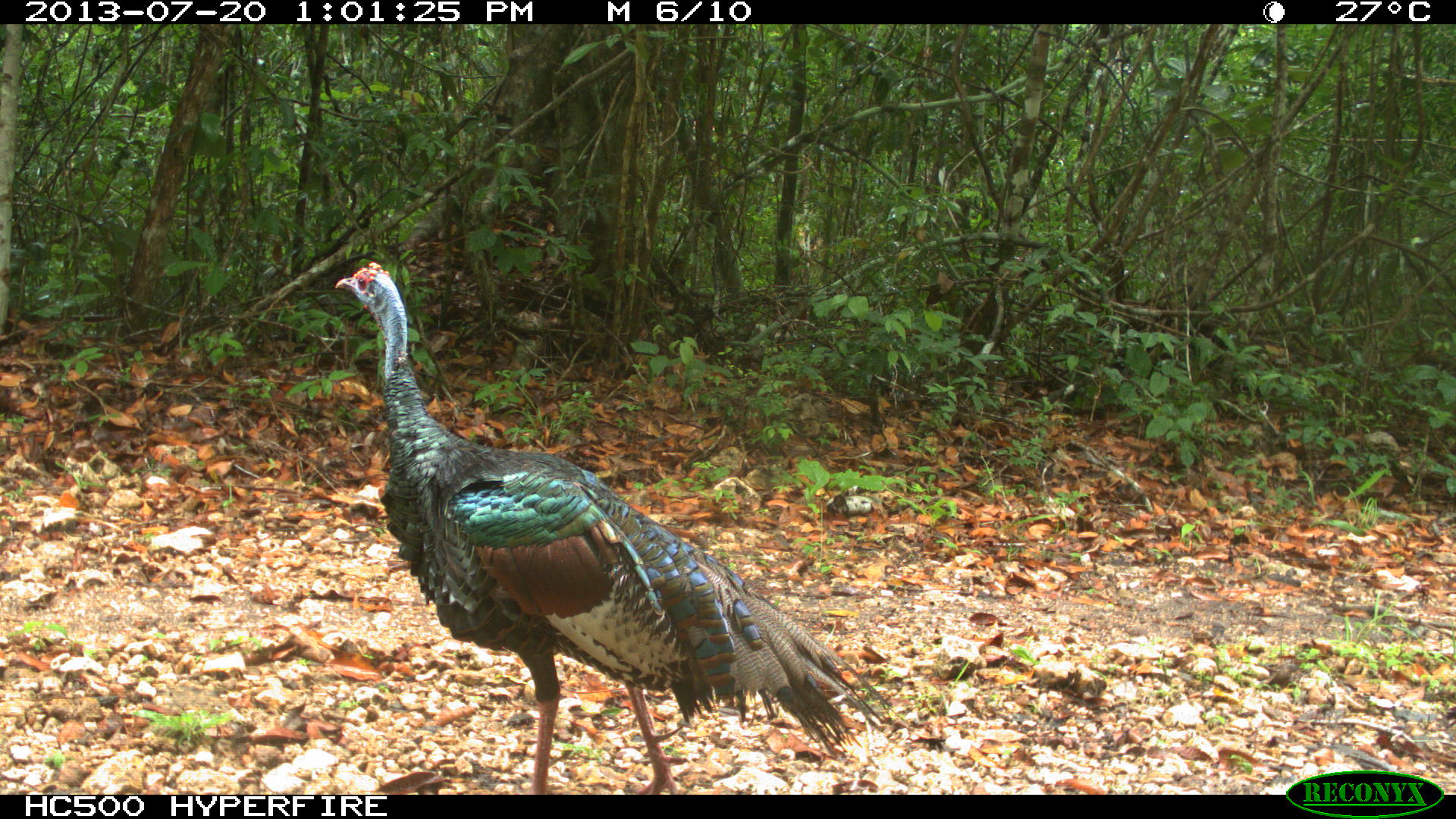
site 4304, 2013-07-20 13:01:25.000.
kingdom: Animalia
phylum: Chordata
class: Aves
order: Galliformes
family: Phasianidae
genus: Meleagris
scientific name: Meleagris ocellata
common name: ocellated turkey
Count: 1.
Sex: male.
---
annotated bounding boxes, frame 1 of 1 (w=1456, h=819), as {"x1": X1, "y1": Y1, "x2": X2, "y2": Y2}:
meleagris ocellata: {"x1": 333, "y1": 261, "x2": 891, "y2": 793}